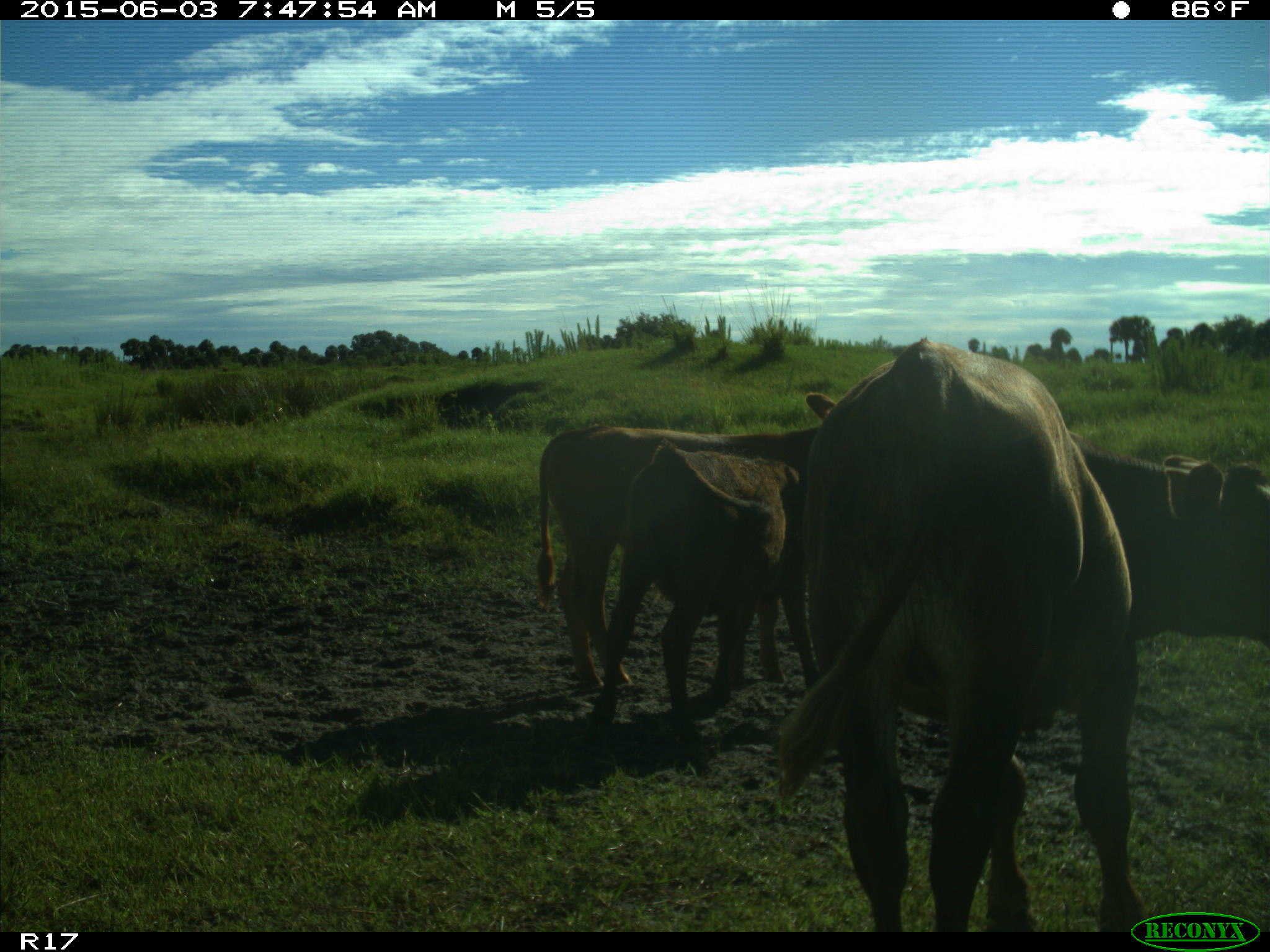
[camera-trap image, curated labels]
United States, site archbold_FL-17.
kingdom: Animalia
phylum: Chordata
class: Mammalia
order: Artiodactyla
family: Bovidae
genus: Bos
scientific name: Bos taurus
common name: domestic cow